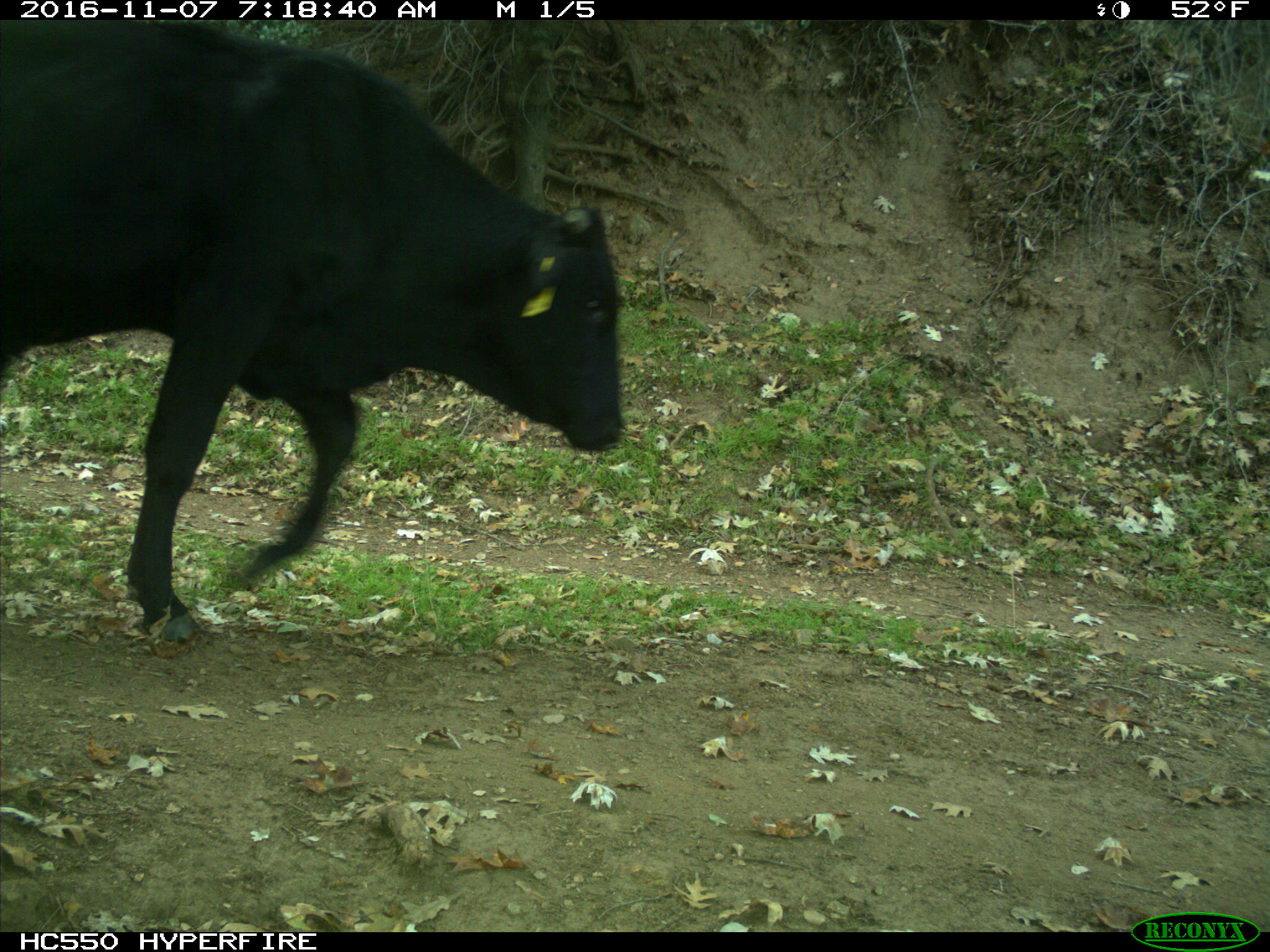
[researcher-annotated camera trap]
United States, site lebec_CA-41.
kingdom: Animalia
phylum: Chordata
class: Mammalia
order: Artiodactyla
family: Bovidae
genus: Bos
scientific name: Bos taurus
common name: domestic cow